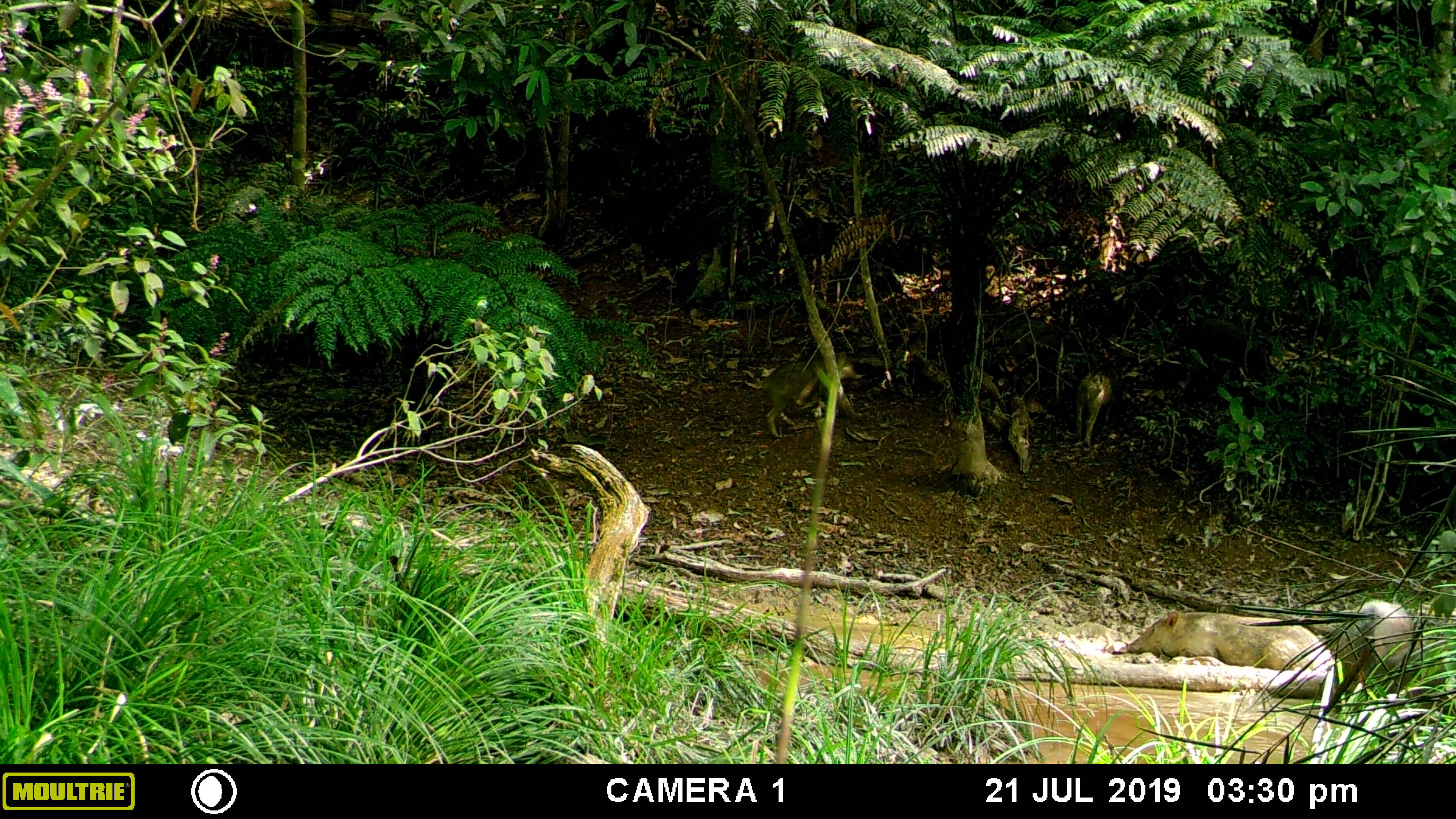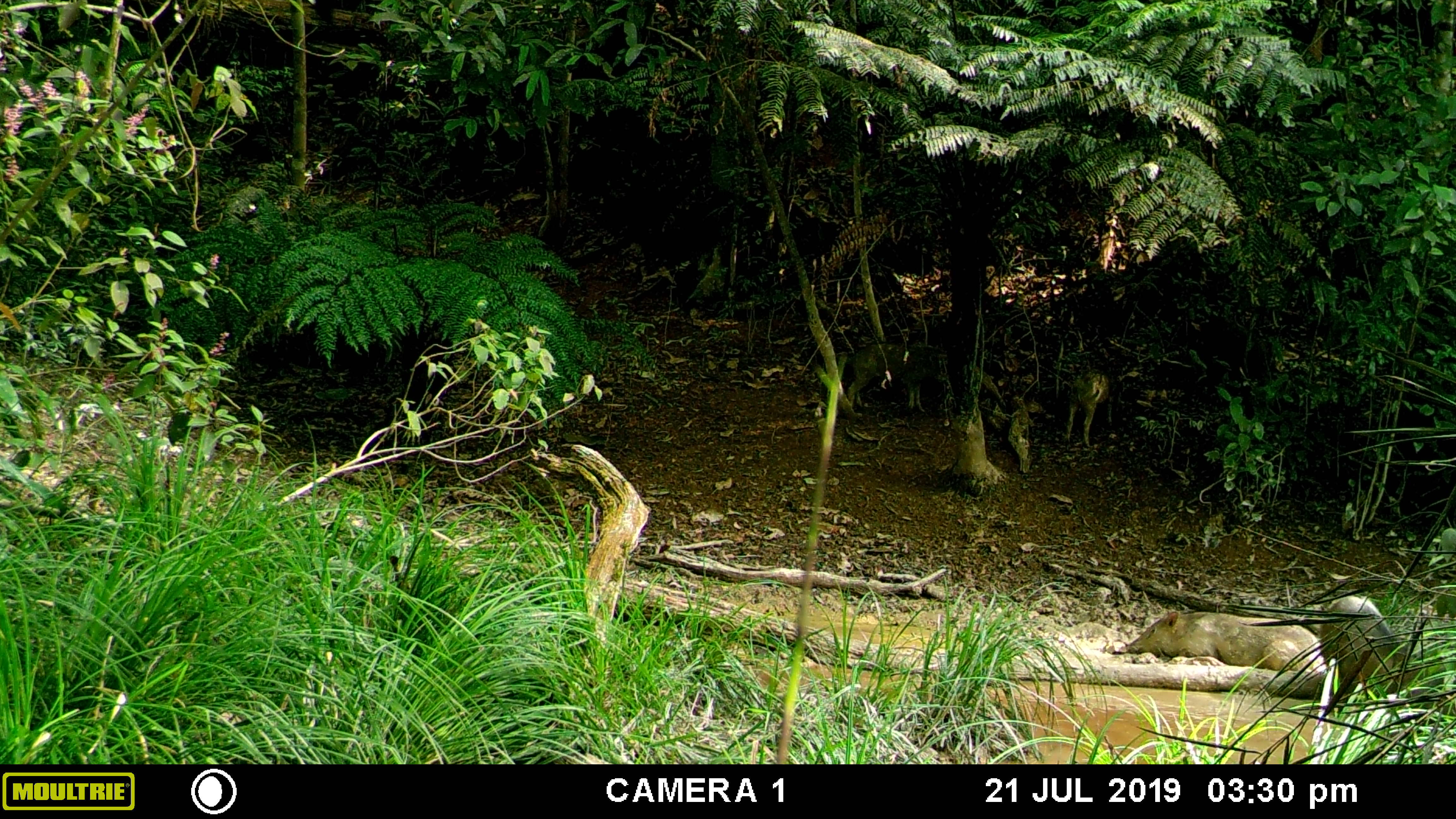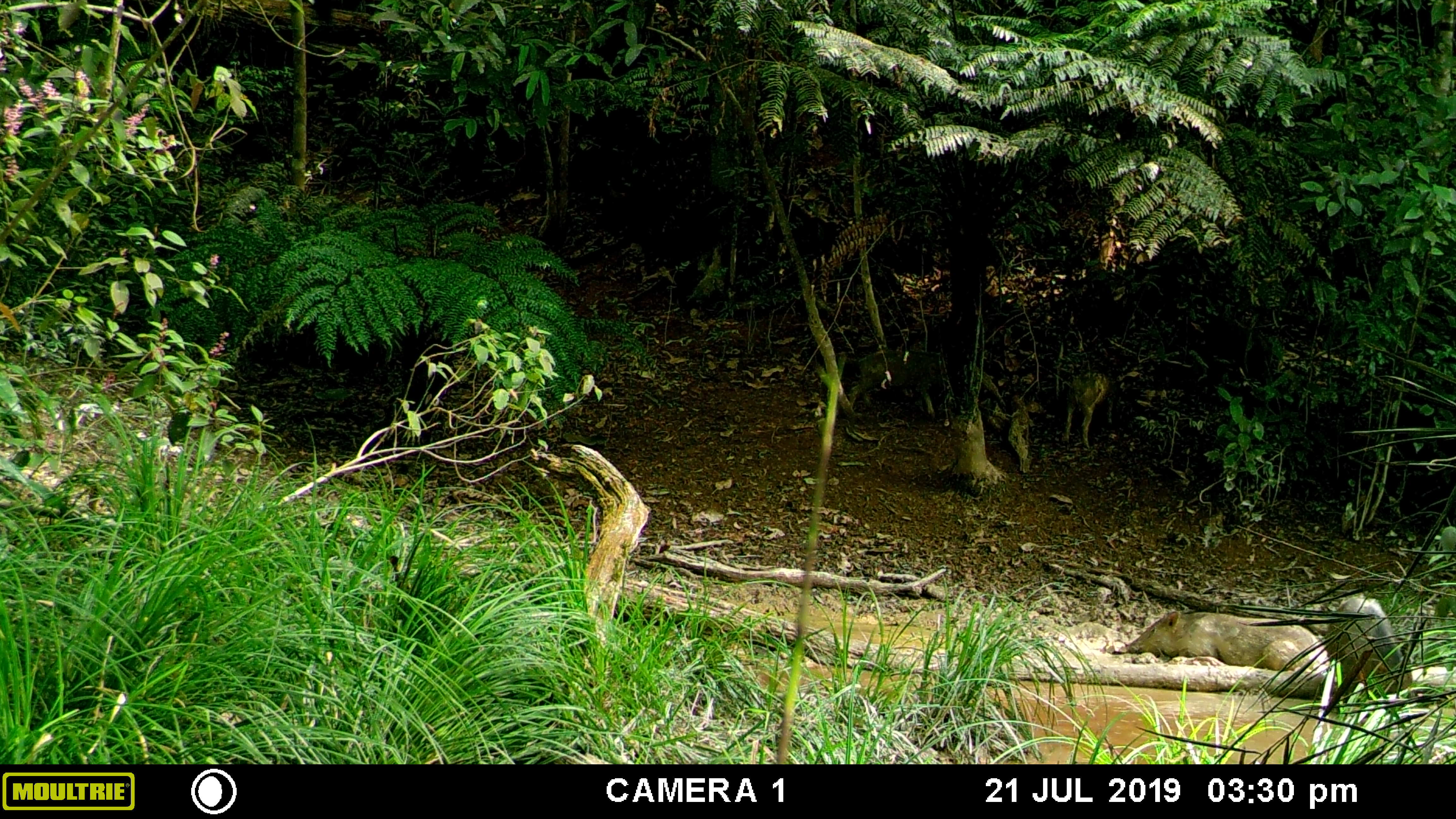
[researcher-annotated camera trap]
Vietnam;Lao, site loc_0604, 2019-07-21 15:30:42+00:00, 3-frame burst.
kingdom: Animalia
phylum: Chordata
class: Mammalia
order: Artiodactyla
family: Suidae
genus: Sus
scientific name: Sus scrofa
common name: eurasian wild pig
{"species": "eurasian wild pig (Sus scrofa)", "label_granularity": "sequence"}